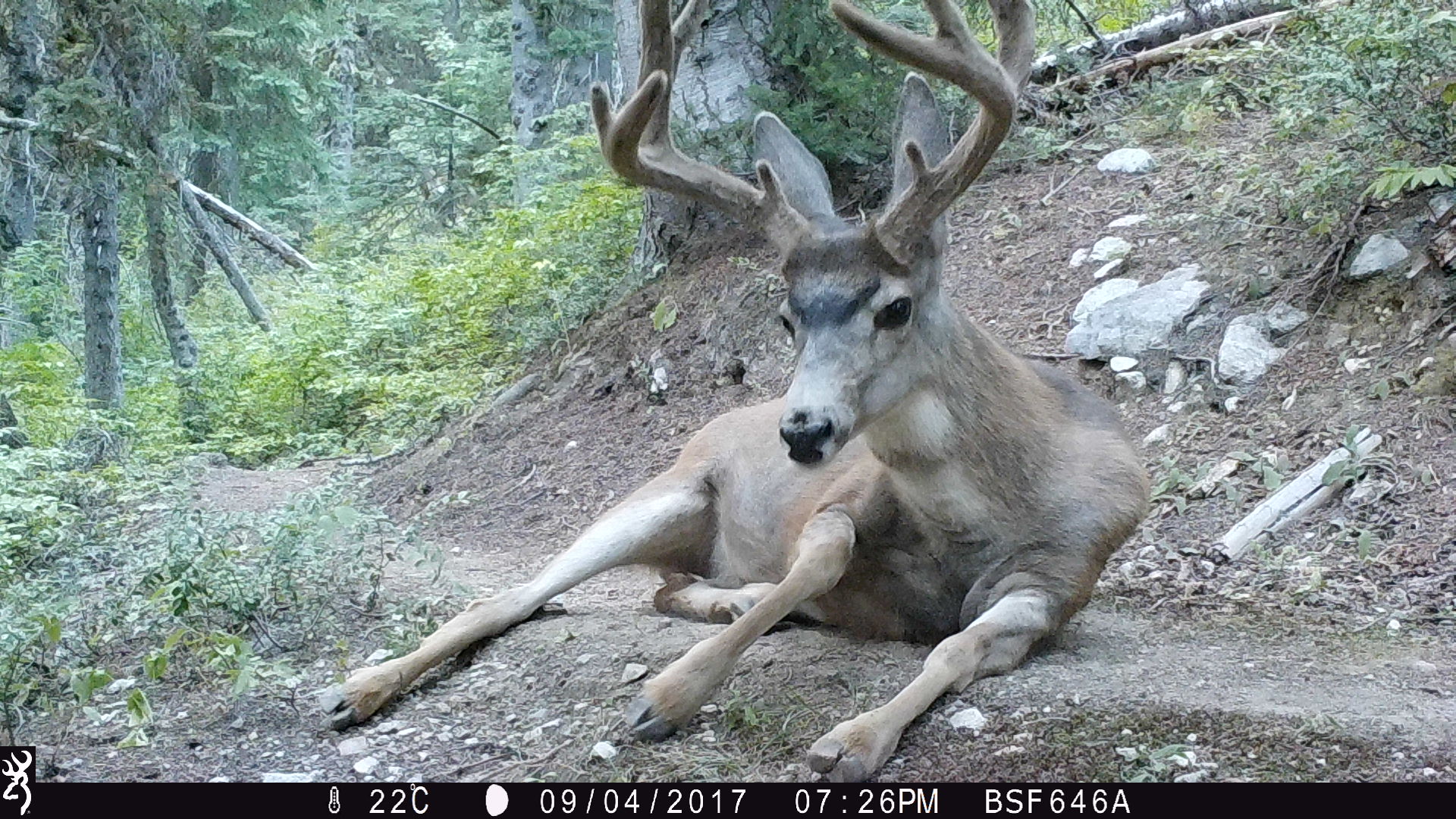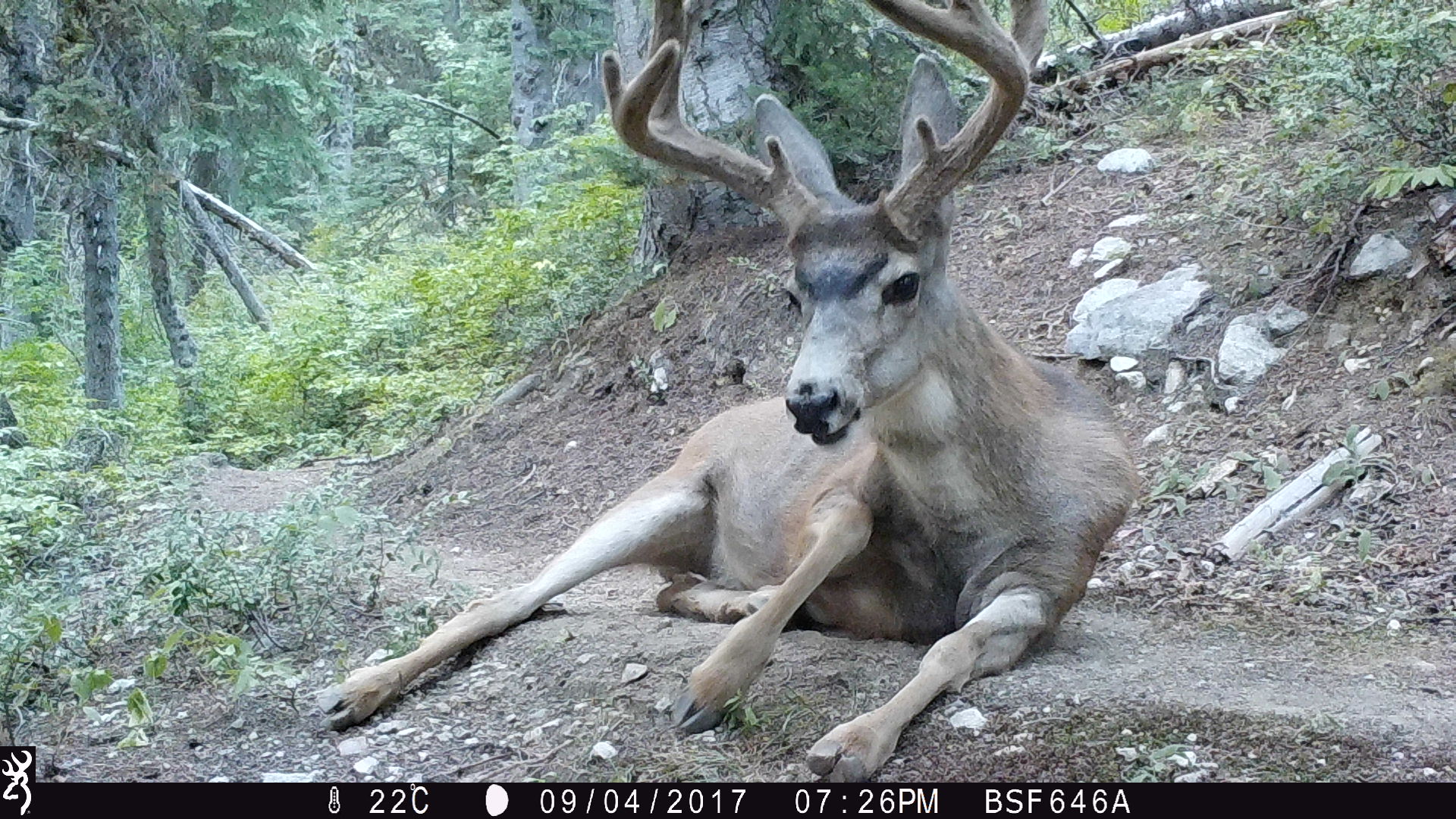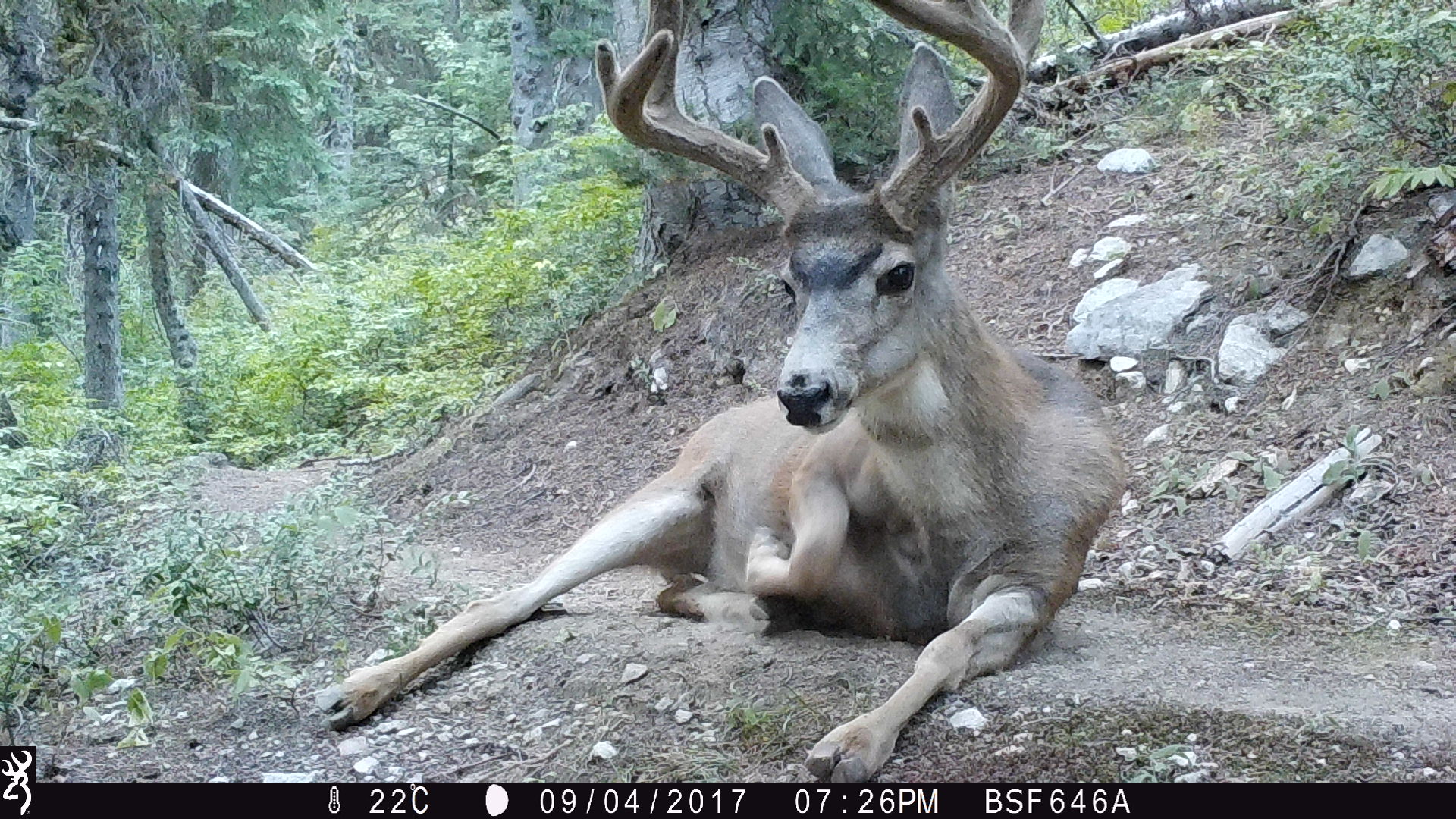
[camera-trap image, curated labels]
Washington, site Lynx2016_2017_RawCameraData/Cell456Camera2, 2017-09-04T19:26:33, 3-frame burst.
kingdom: Animalia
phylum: Chordata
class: Mammalia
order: Artiodactyla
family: Cervidae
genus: Odocoileus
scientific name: Odocoileus hemionus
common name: mule deer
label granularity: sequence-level